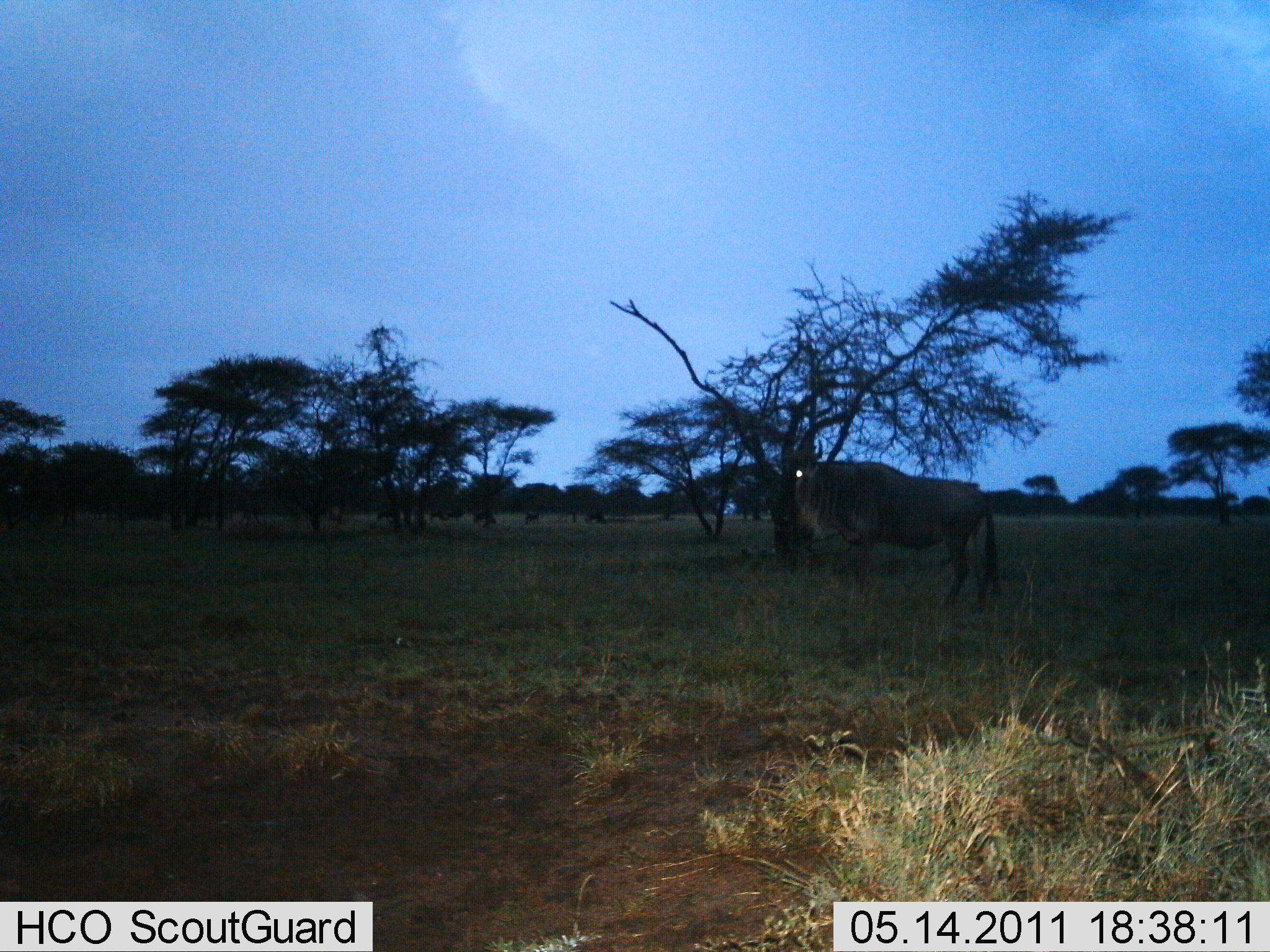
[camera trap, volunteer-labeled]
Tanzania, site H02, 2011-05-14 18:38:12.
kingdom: Animalia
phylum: Chordata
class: Mammalia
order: Artiodactyla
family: Bovidae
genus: Connochaetes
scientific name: Connochaetes taurinus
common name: blue wildebeest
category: wildebeest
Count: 1.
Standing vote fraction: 92%.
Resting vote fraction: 0%.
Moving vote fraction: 17%.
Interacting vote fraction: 0%.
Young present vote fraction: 0%.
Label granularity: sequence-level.